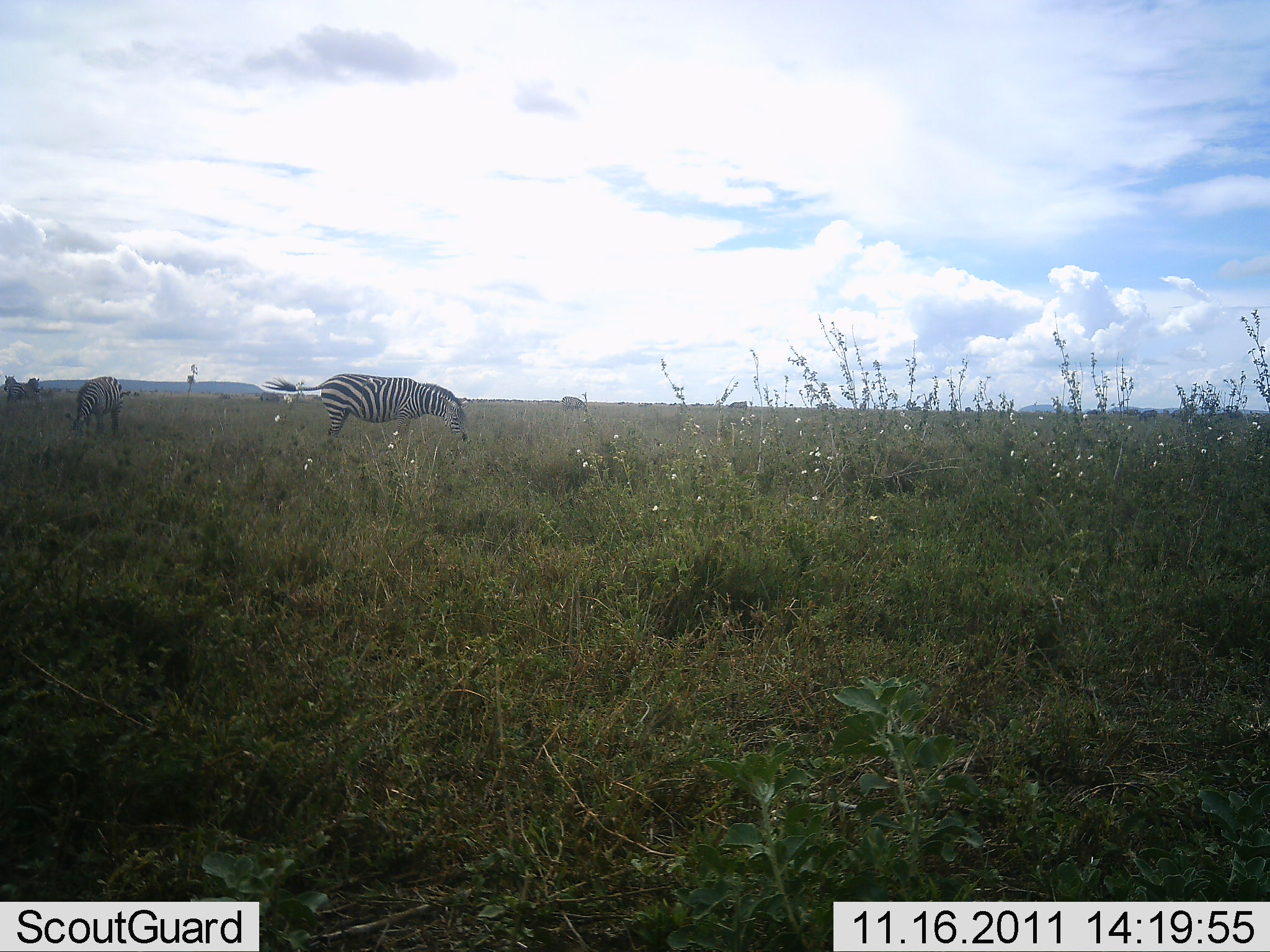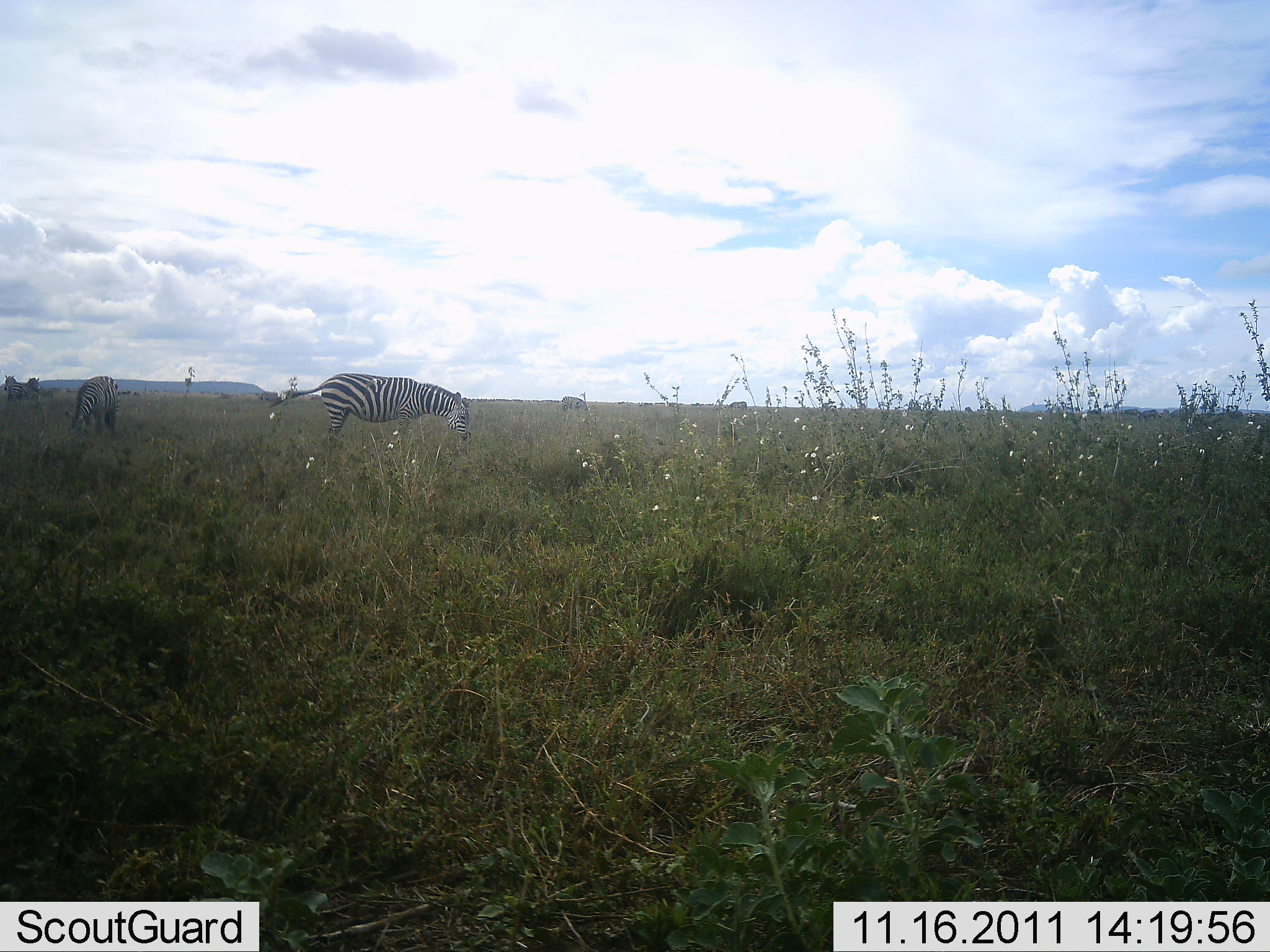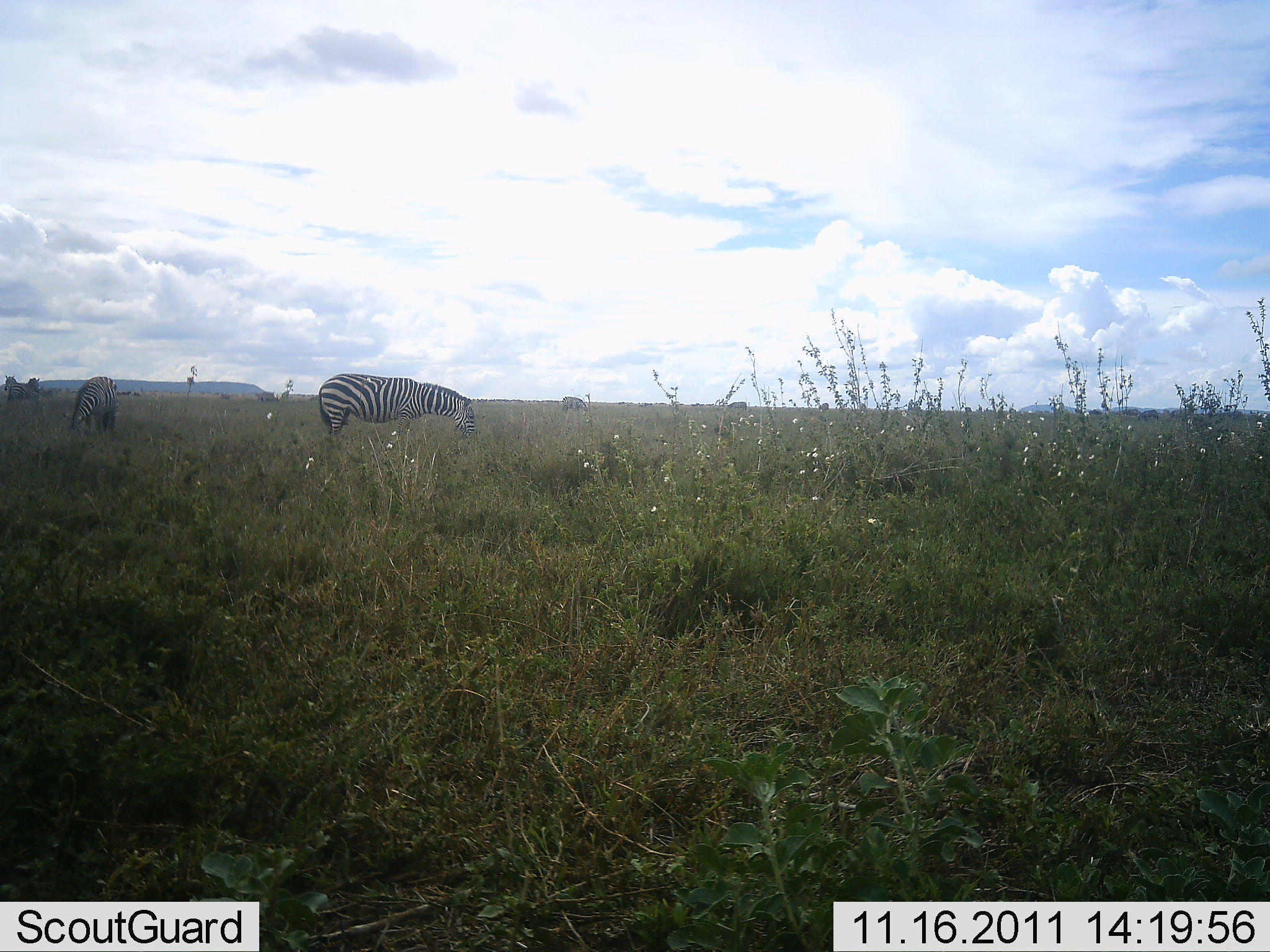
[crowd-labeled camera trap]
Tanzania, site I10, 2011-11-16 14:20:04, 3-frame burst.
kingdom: Animalia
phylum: Chordata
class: Mammalia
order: Perissodactyla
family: Equidae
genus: Equus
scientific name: Equus quagga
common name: plains zebra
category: zebra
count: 3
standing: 54%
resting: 0%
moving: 0%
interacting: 0%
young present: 0%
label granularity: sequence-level